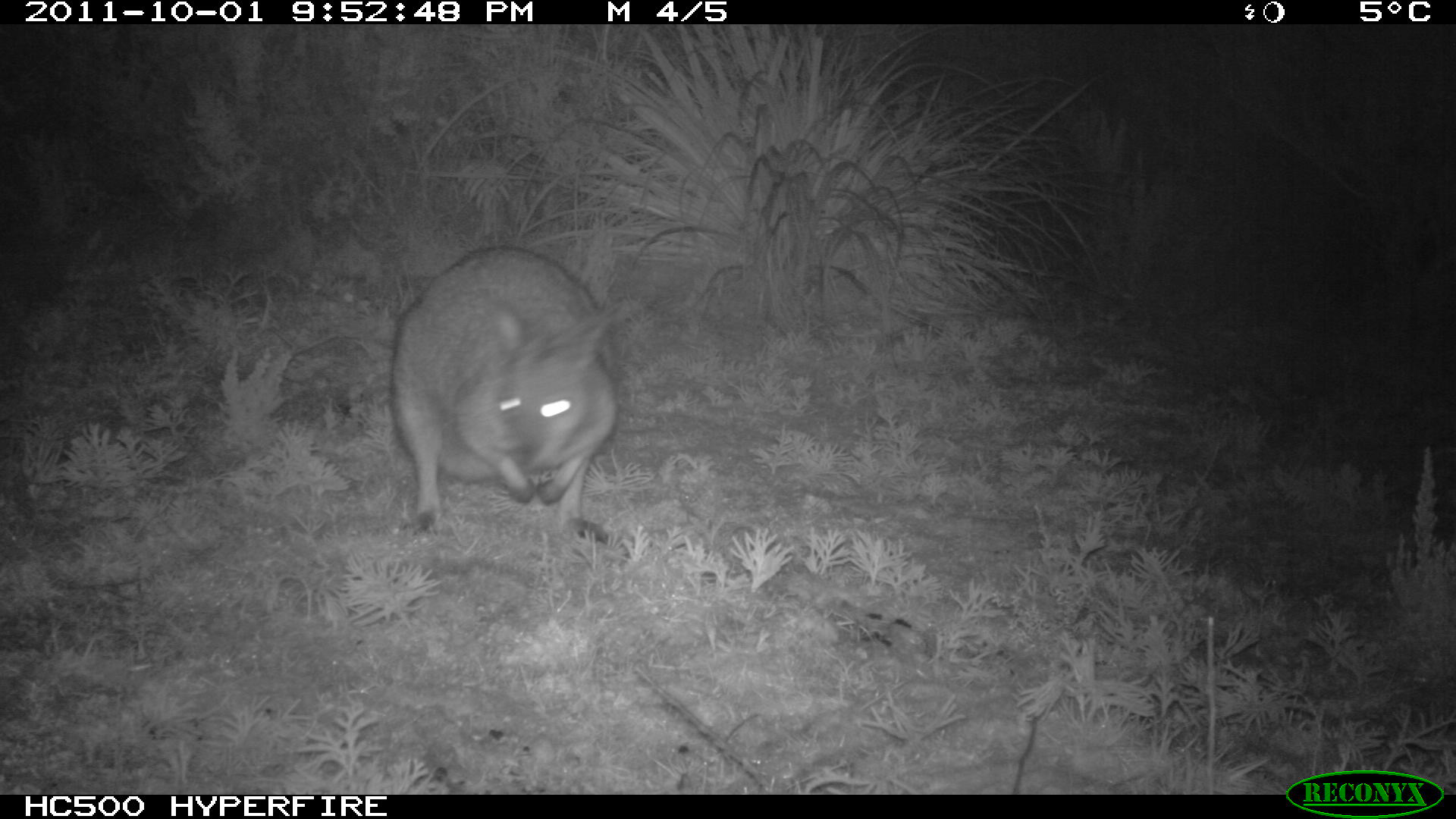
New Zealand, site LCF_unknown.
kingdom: Animalia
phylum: Chordata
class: Mammalia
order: Diprotodontia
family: Macropodidae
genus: Notamacropus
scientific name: Notamacropus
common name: wallaby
Wallaby (Notamacropus).